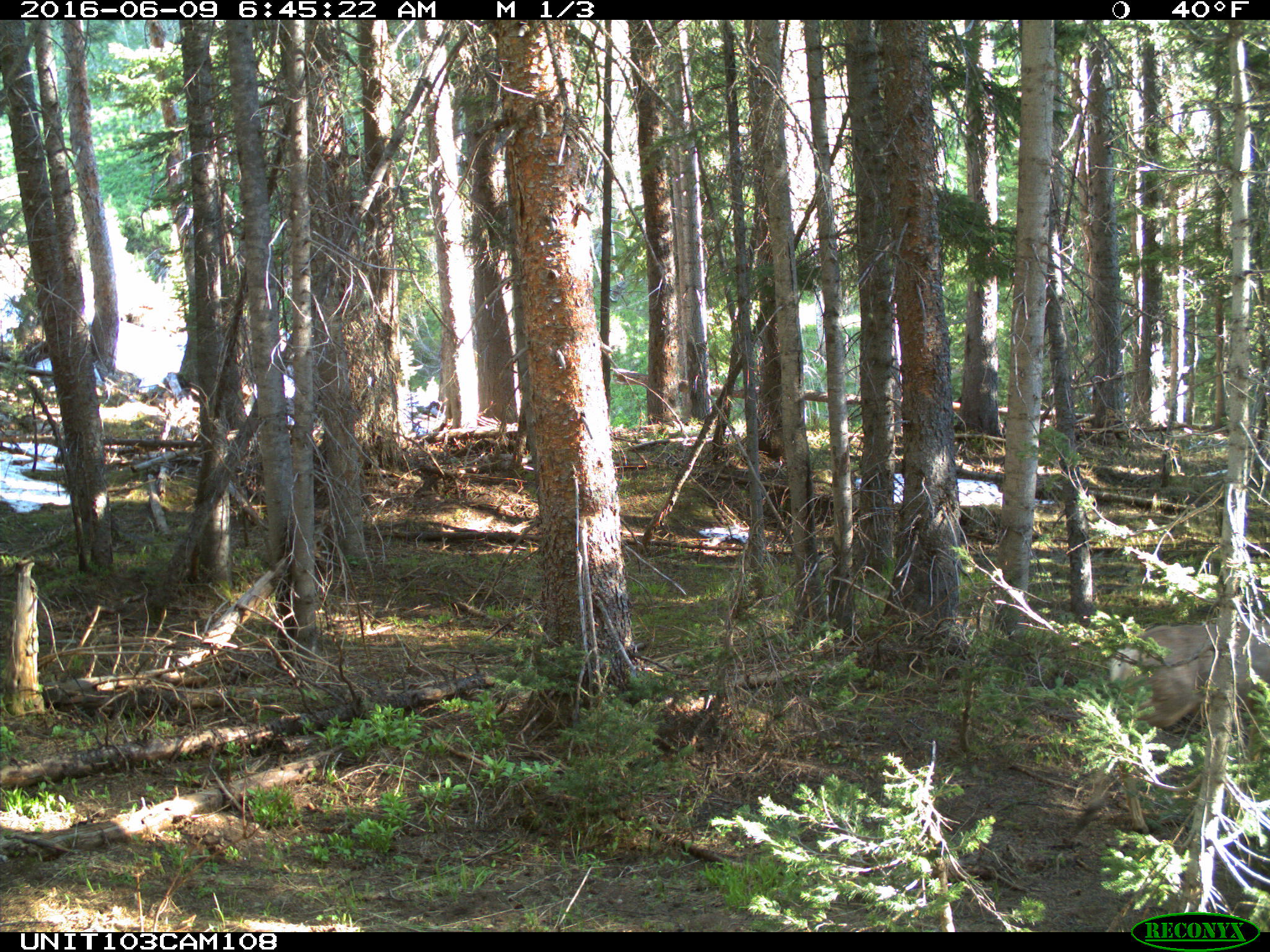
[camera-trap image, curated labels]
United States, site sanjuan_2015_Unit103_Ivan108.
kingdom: Animalia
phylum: Chordata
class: Mammalia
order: Artiodactyla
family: Cervidae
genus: Odocoileus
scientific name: Odocoileus hemionus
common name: mule deer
Odocoileus hemionus (mule deer).